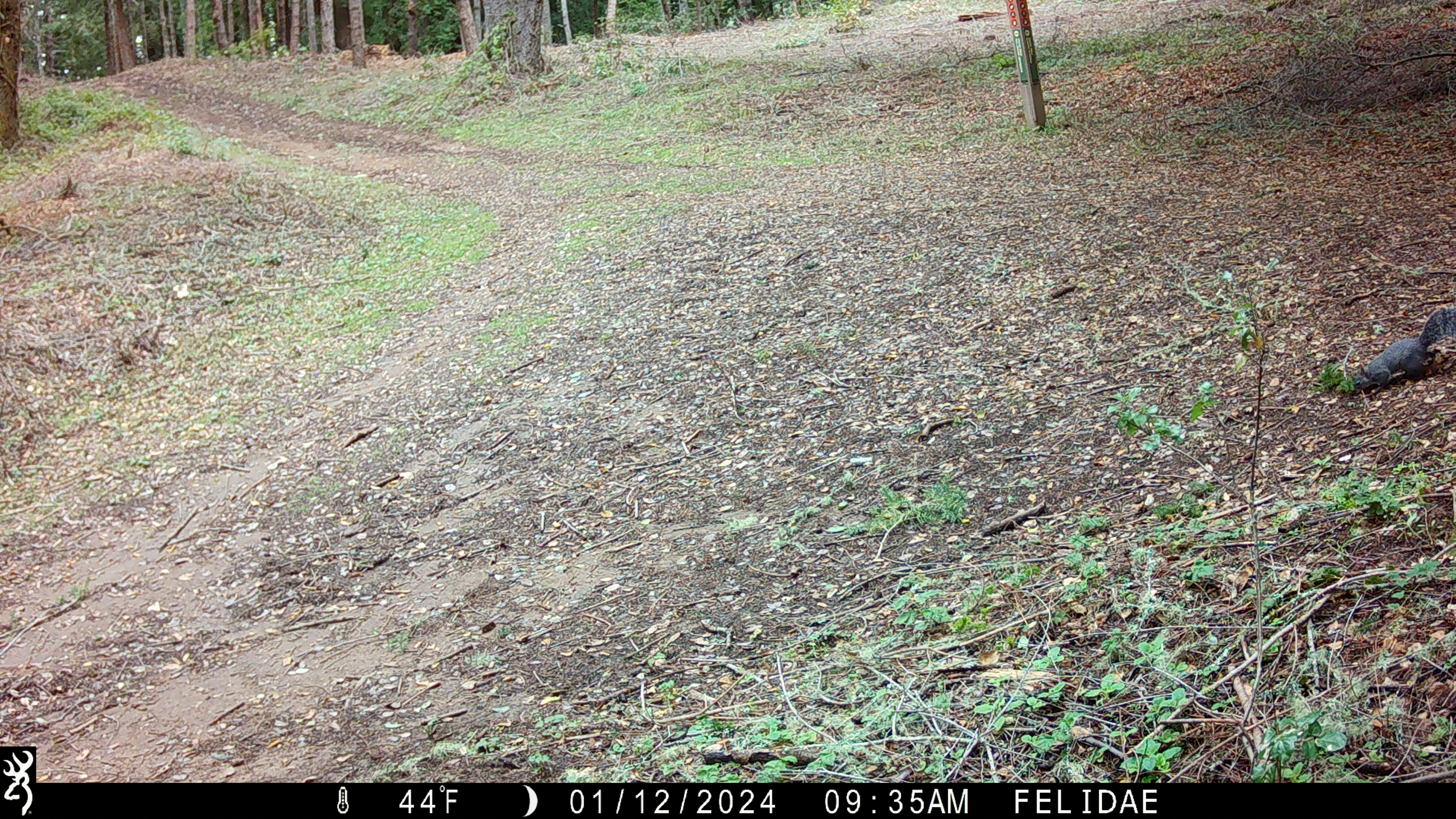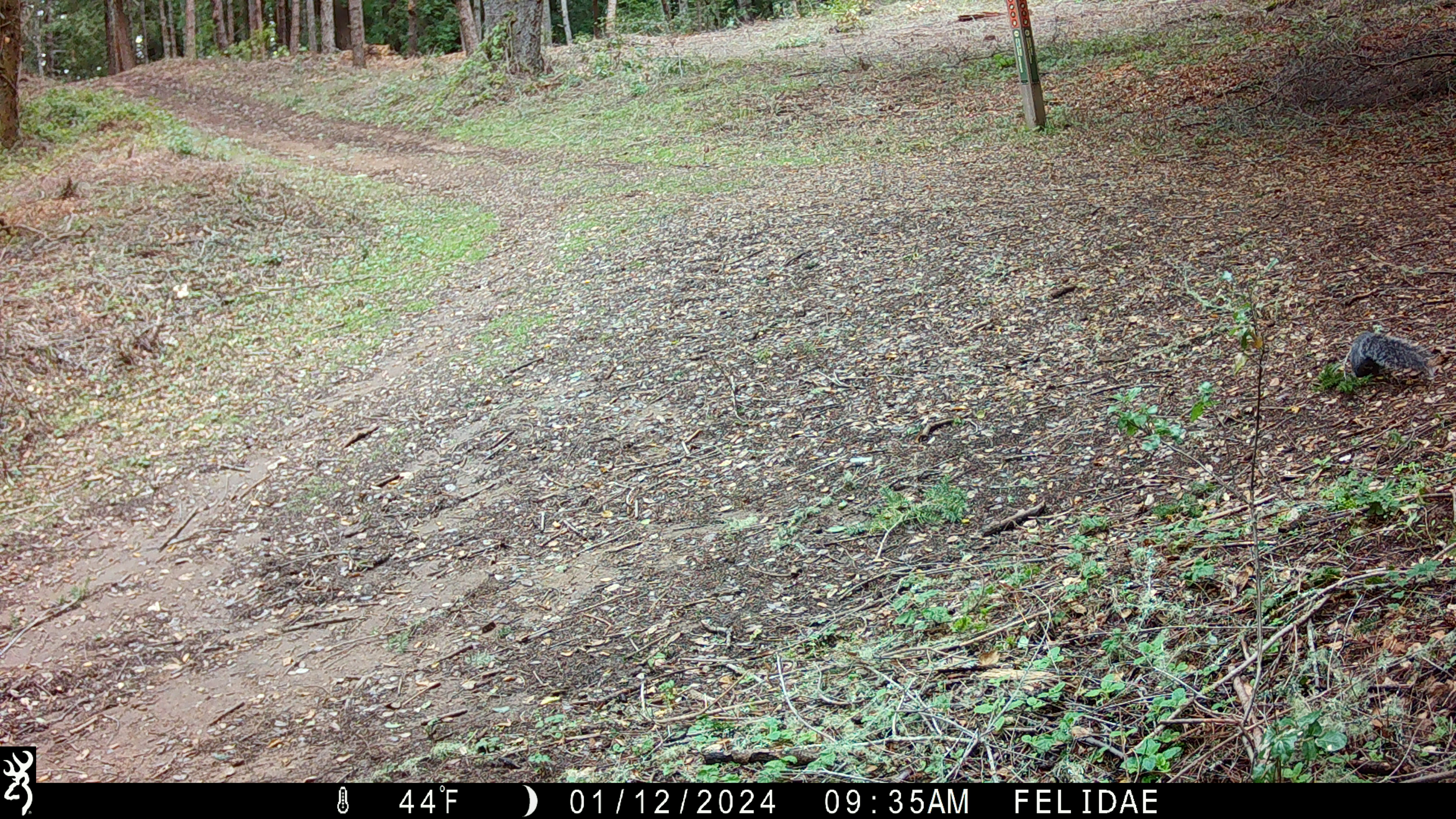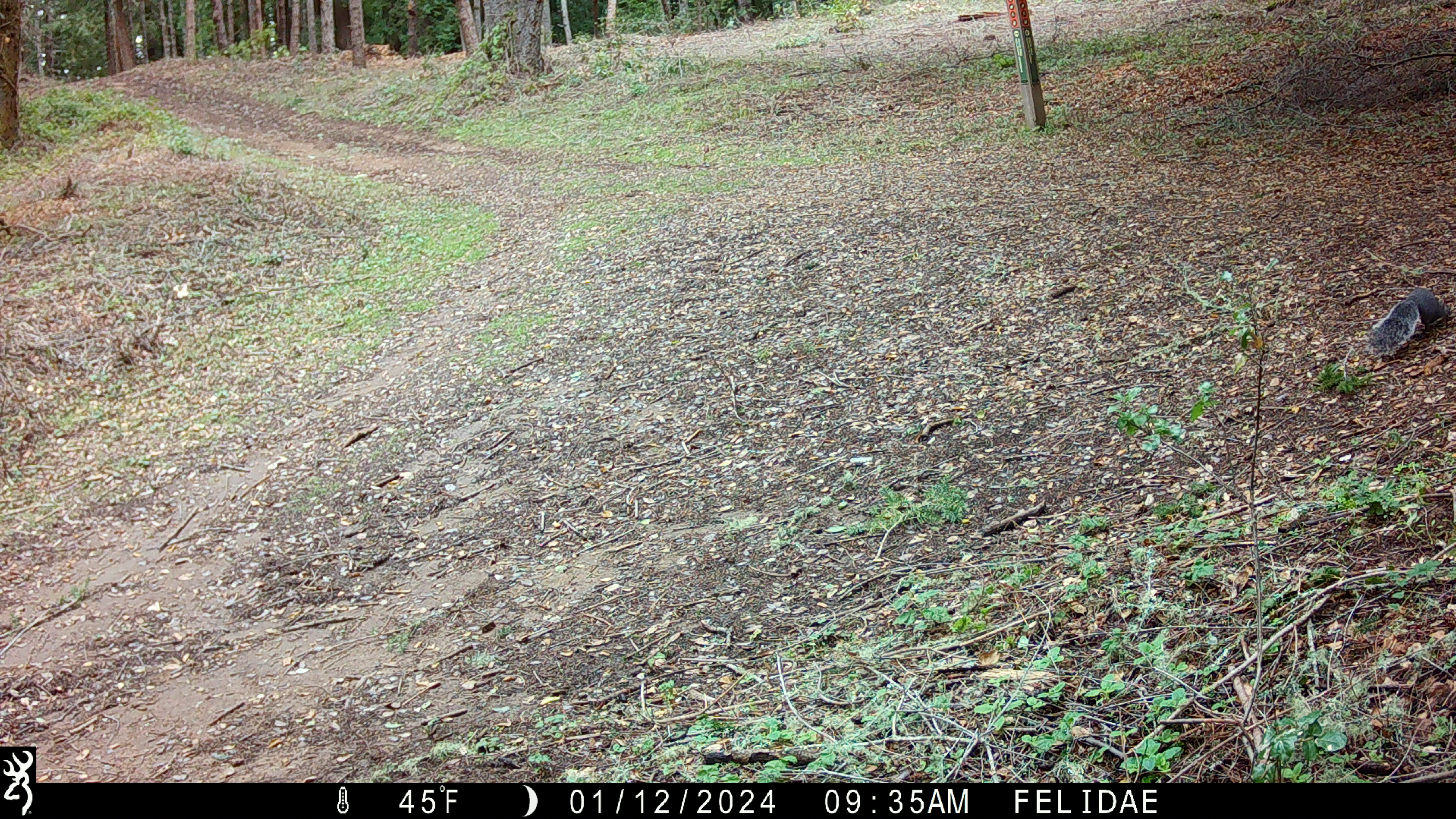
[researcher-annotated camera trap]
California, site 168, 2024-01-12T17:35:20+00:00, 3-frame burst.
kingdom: Animalia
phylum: Chordata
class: Mammalia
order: Rodentia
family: Sciuridae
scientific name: Sciuridae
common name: squirrel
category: unknown squirrel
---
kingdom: Animalia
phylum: Chordata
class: Mammalia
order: Rodentia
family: Sciuridae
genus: Sciurus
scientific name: Sciurus griseus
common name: western gray squirrel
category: western grey squirrel